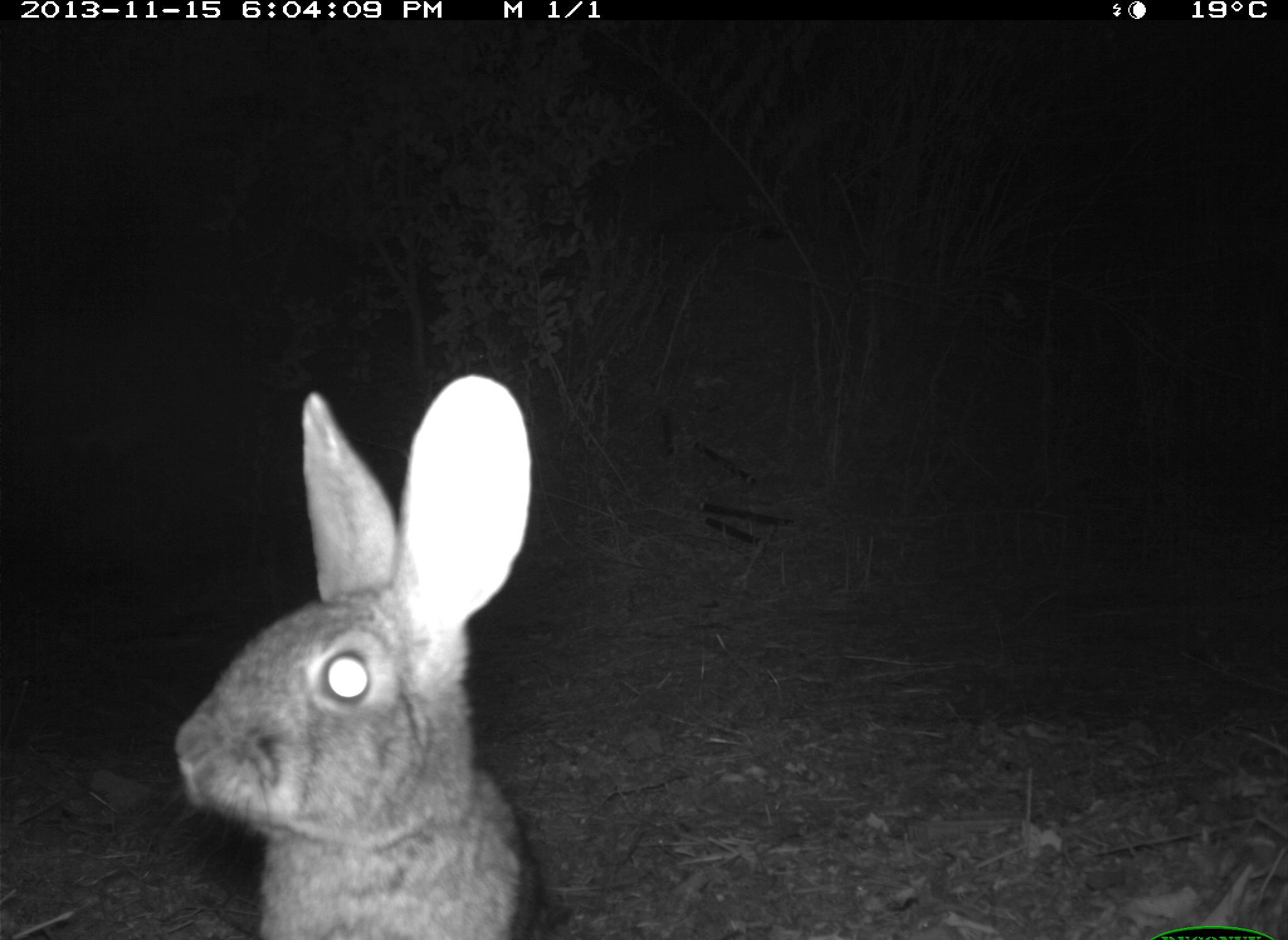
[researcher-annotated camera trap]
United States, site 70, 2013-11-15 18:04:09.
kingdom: Animalia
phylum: Chordata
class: Mammalia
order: Lagomorpha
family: Leporidae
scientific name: Leporidae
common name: rabbits and hares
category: rabbit